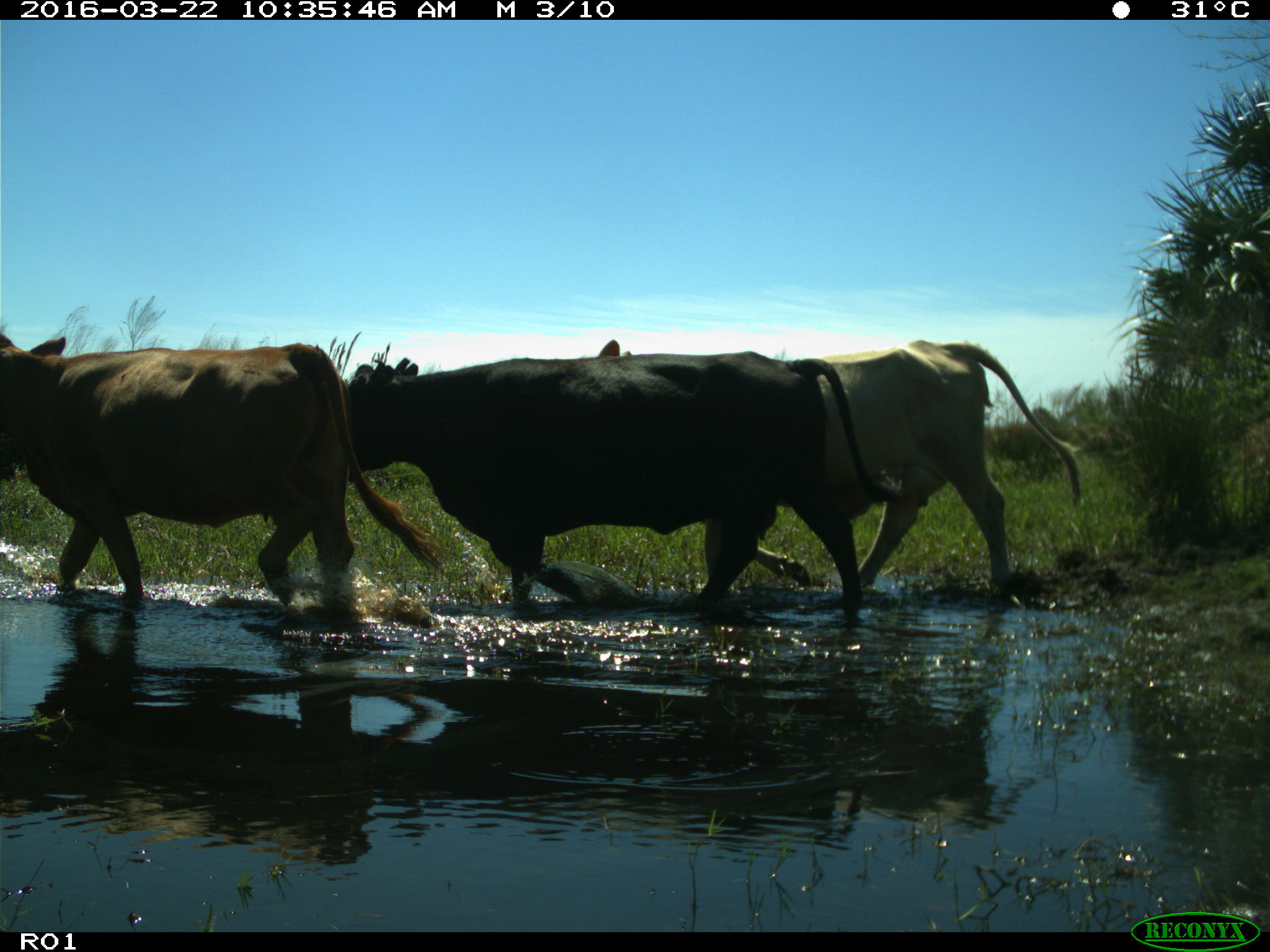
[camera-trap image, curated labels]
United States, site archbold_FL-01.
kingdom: Animalia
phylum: Chordata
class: Mammalia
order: Artiodactyla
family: Bovidae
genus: Bos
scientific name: Bos taurus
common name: domestic cow